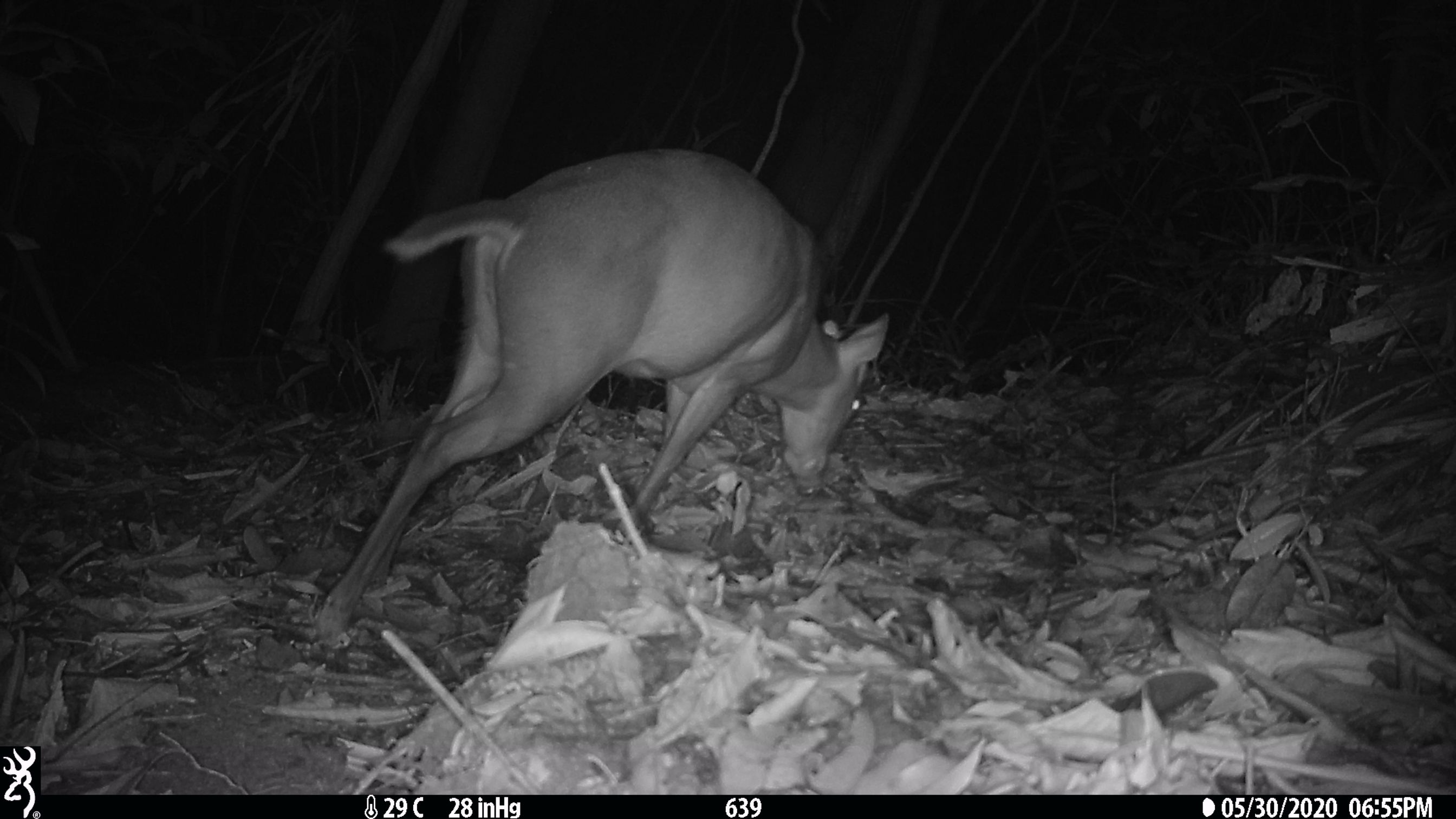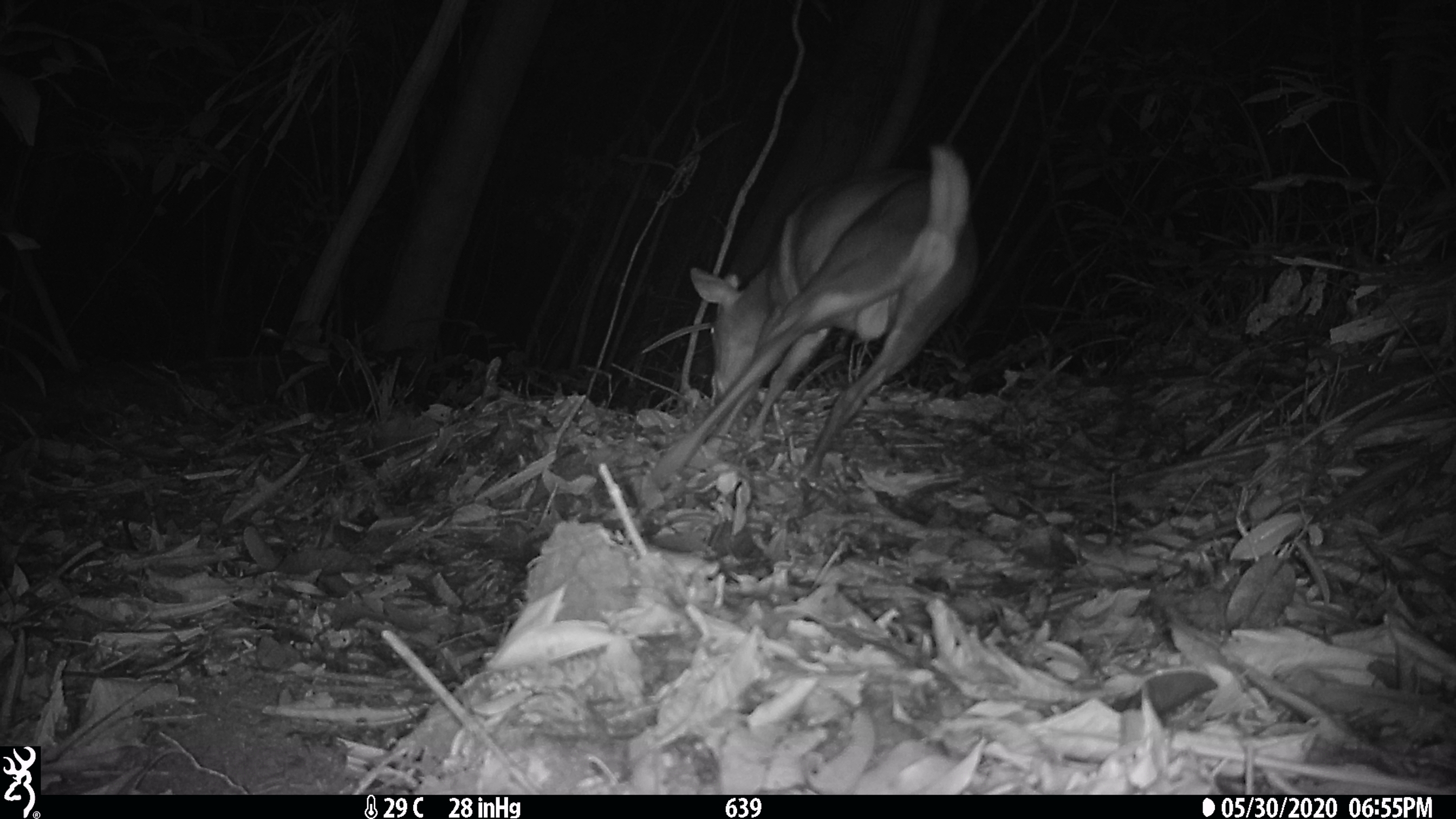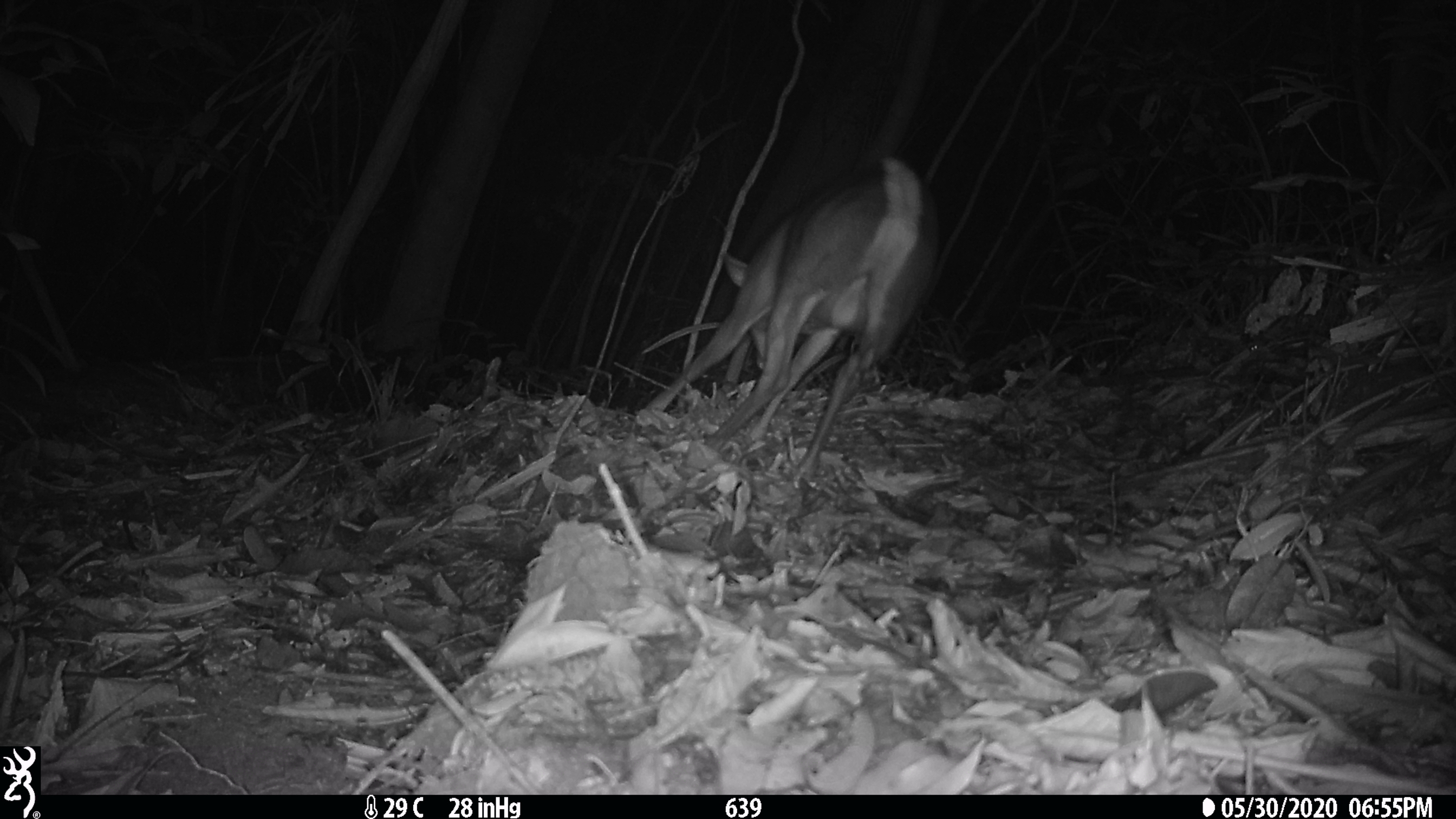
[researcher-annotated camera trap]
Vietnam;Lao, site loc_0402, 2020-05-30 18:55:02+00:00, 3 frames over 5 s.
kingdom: Animalia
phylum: Chordata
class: Mammalia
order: Artiodactyla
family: Cervidae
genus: Muntiacus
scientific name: Muntiacus rooseveltorum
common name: roosevelt's muntjac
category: roosevelts muntjac group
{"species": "roosevelts muntjac group (roosevelt's muntjac) (Muntiacus rooseveltorum)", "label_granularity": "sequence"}